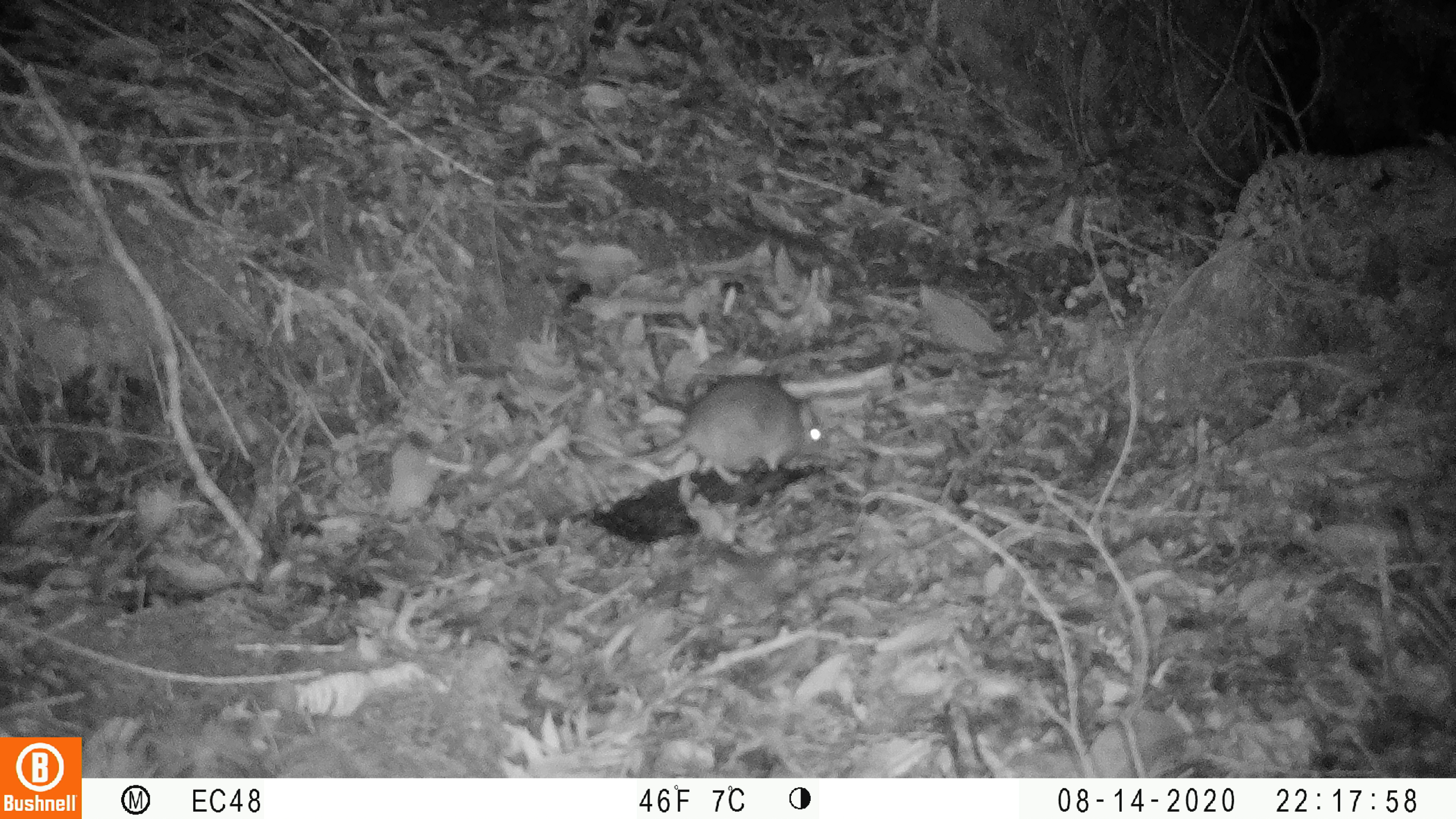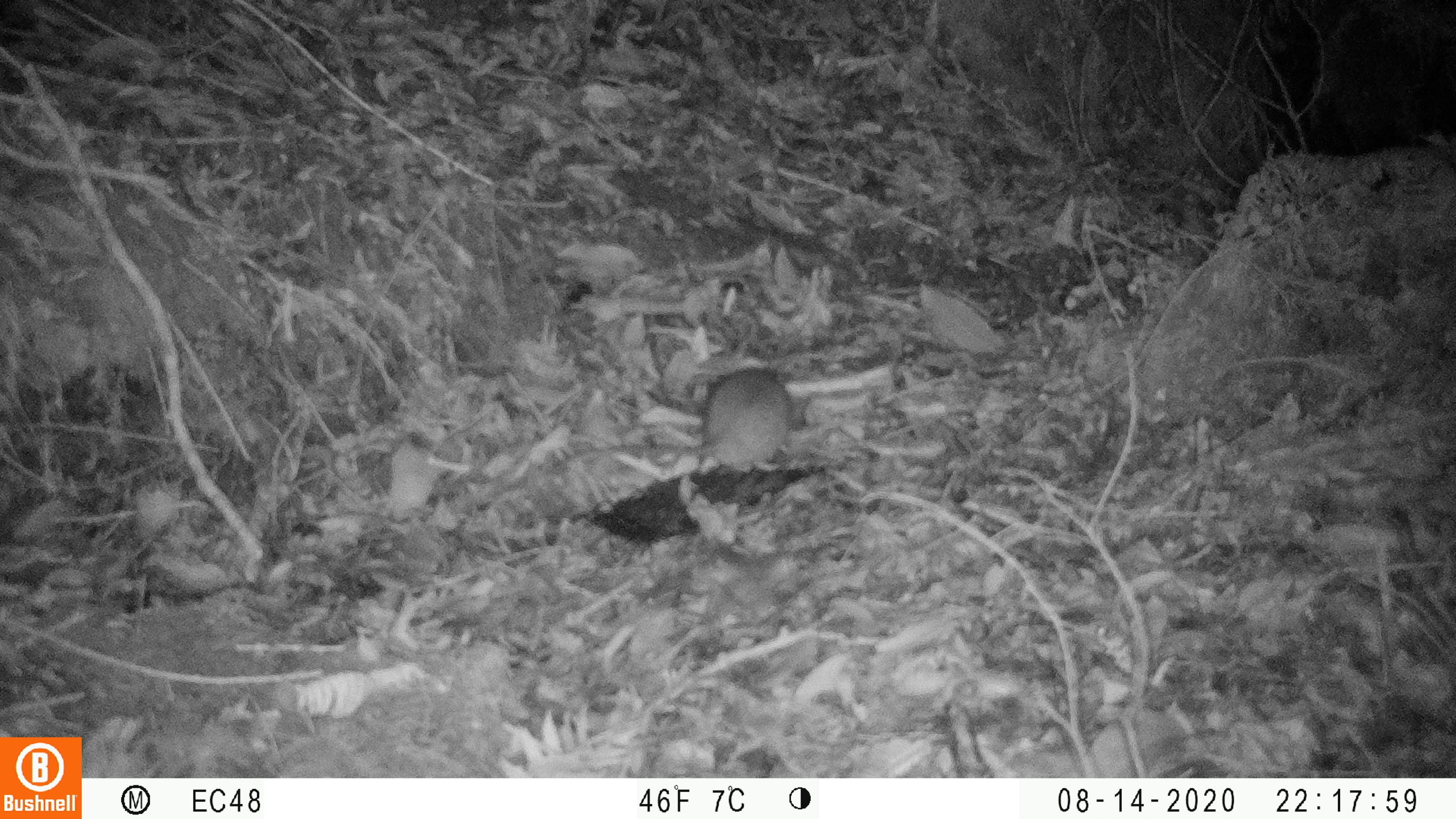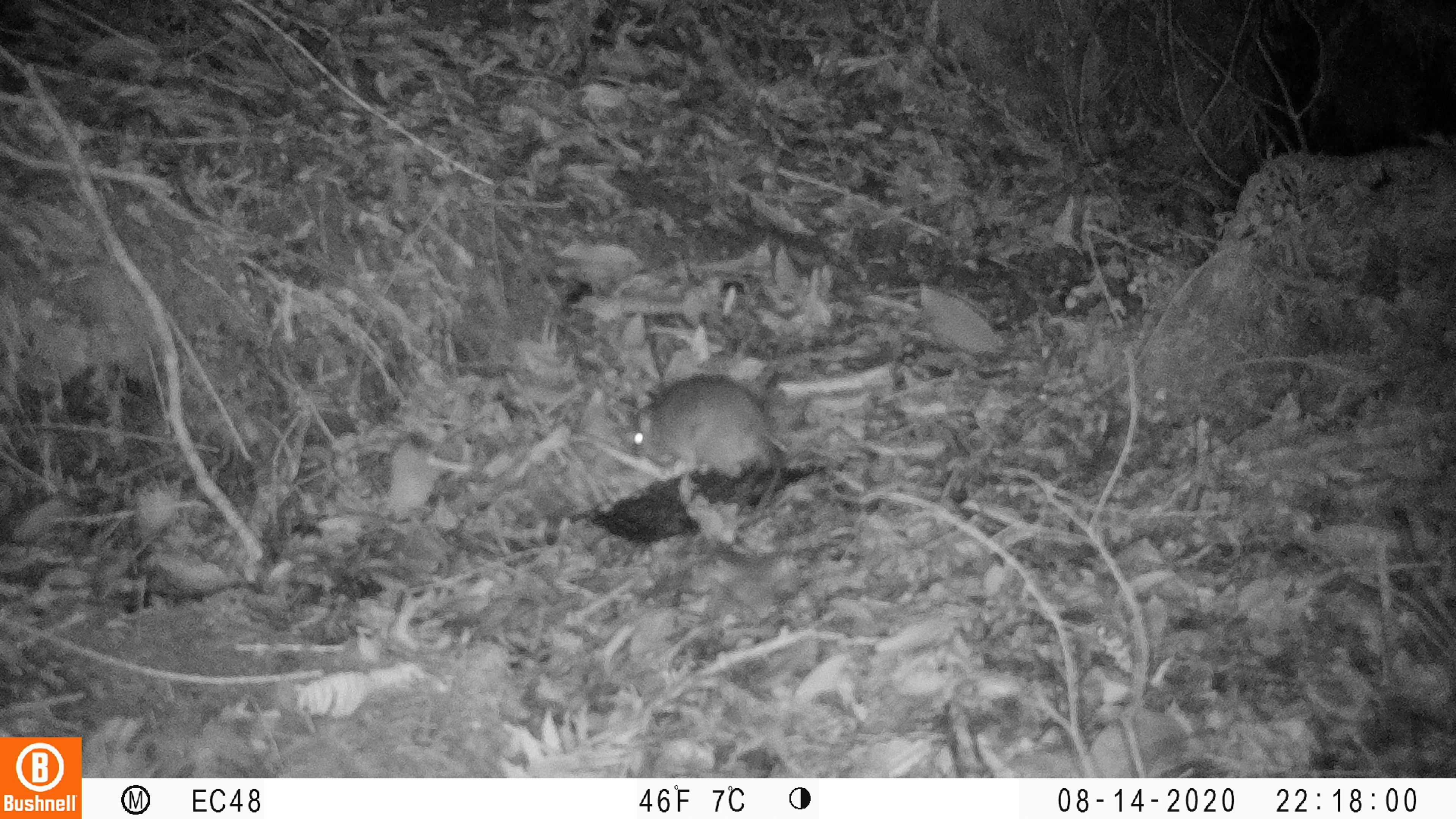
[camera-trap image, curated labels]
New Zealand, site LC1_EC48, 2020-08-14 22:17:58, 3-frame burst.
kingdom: Animalia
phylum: Chordata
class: Mammalia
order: Rodentia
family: Muridae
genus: Rattus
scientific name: Rattus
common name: rat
Rat (Rattus).